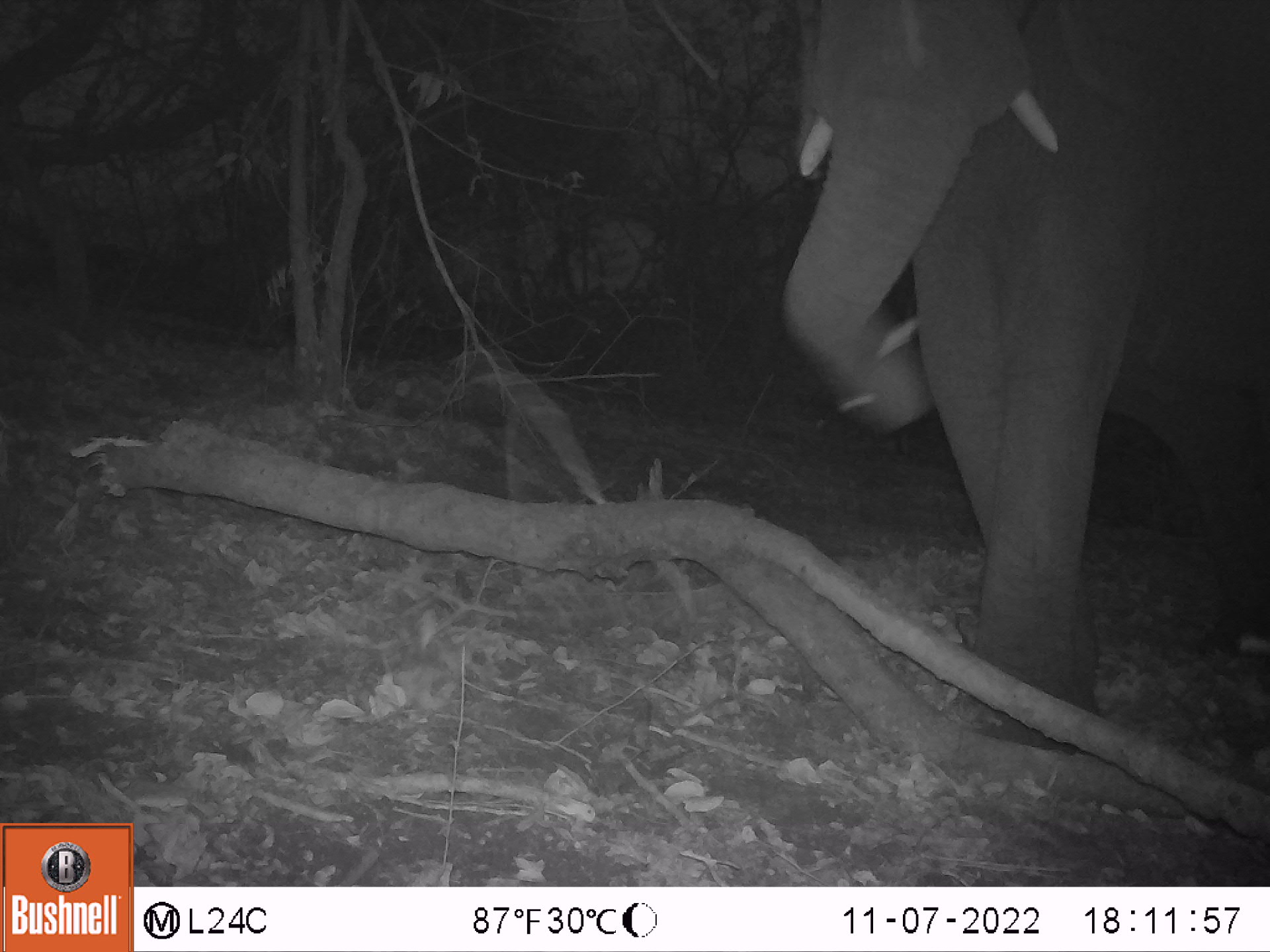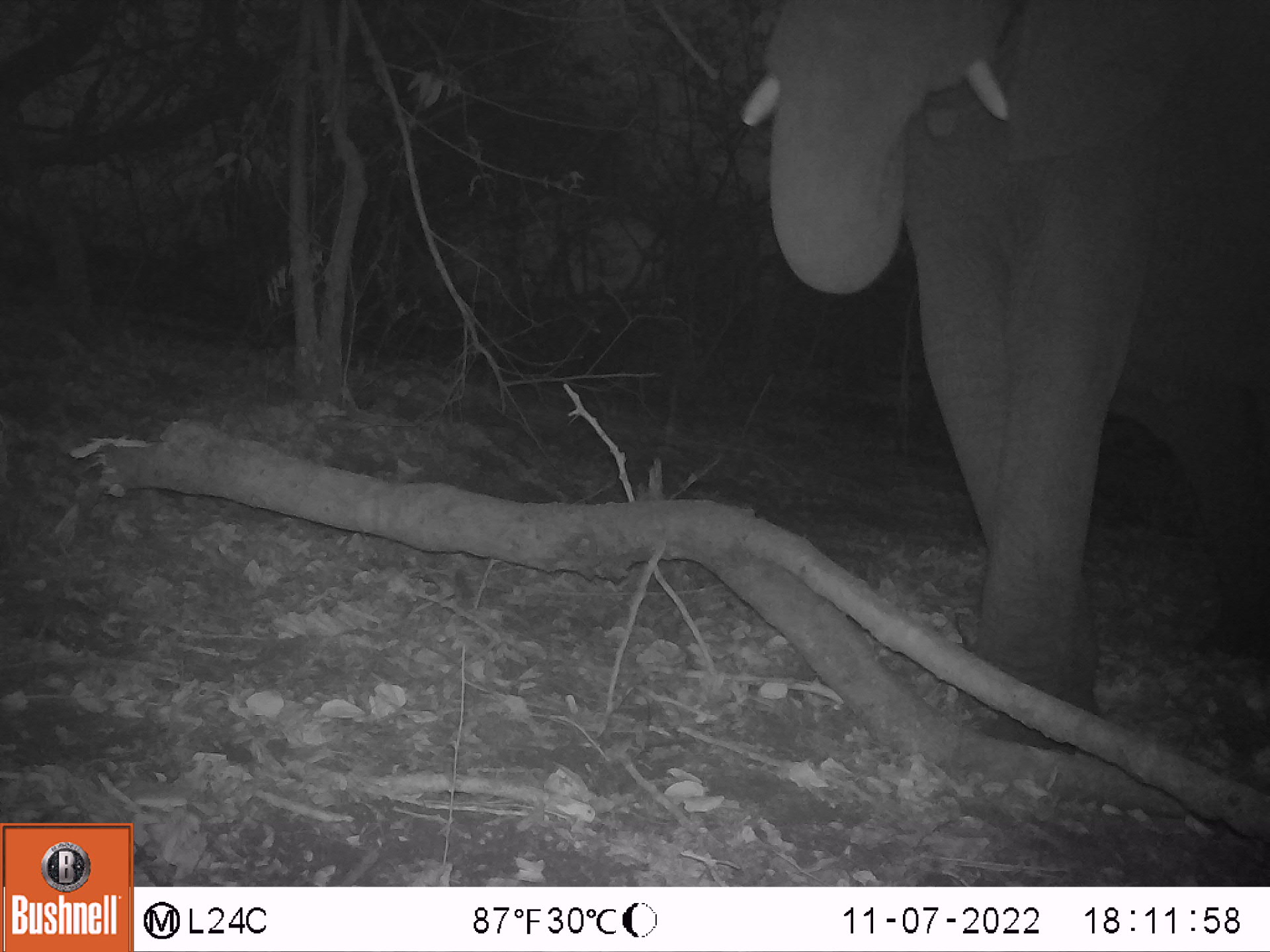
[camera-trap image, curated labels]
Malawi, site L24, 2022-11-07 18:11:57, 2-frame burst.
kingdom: Animalia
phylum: Chordata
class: Mammalia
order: Proboscidea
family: Elephantidae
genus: Loxodonta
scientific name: Loxodonta africana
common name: african savanna elephant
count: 1